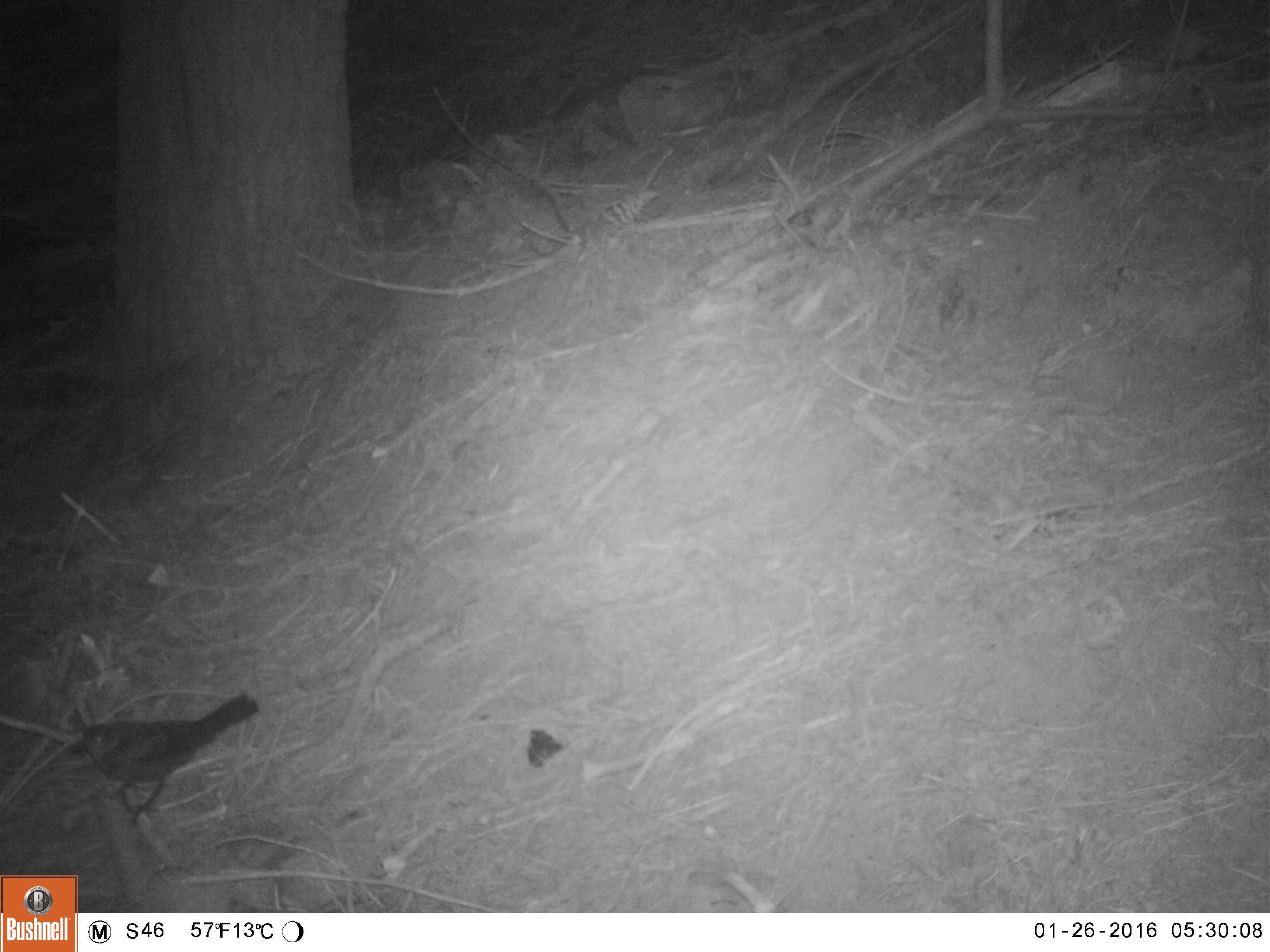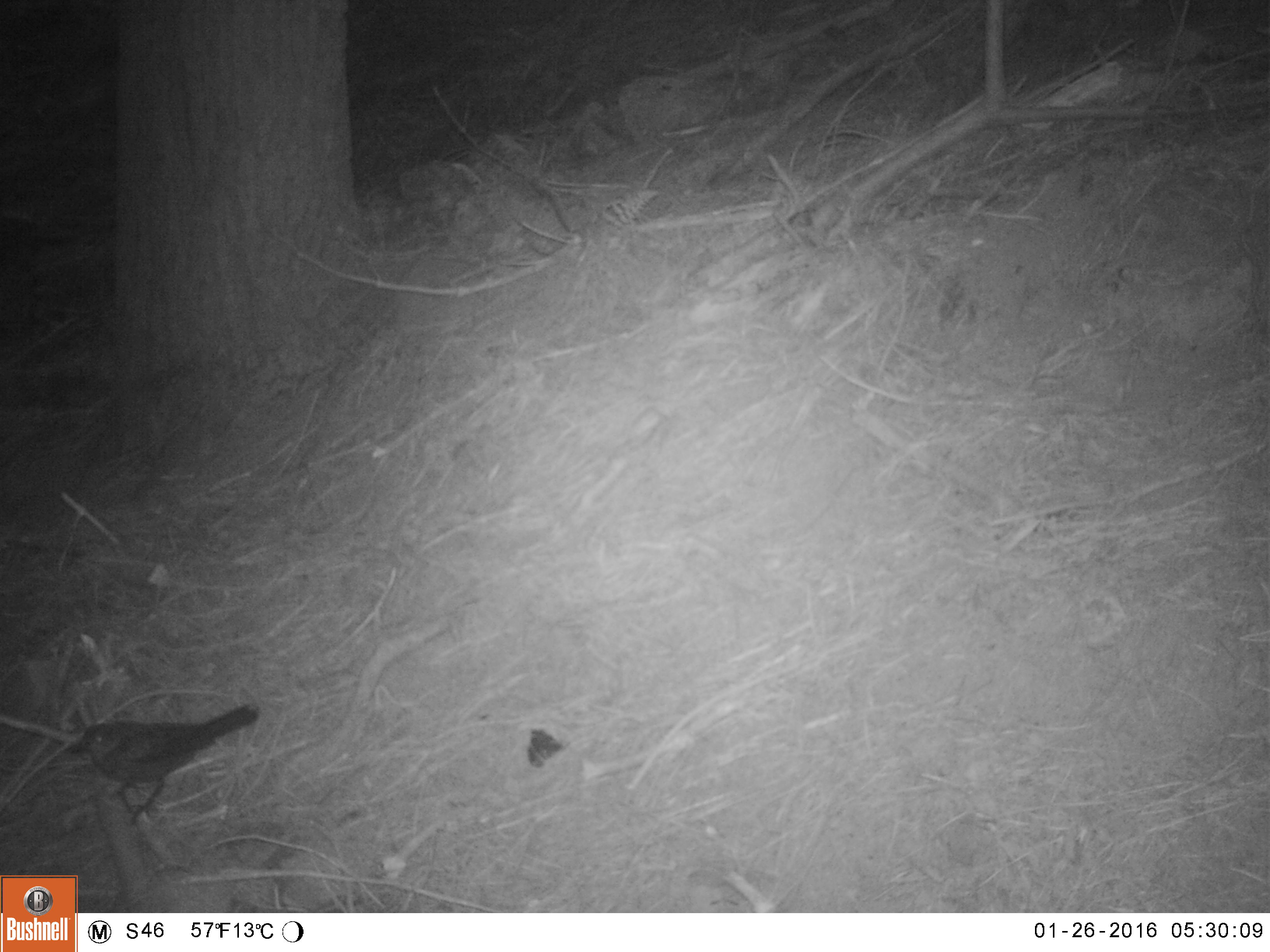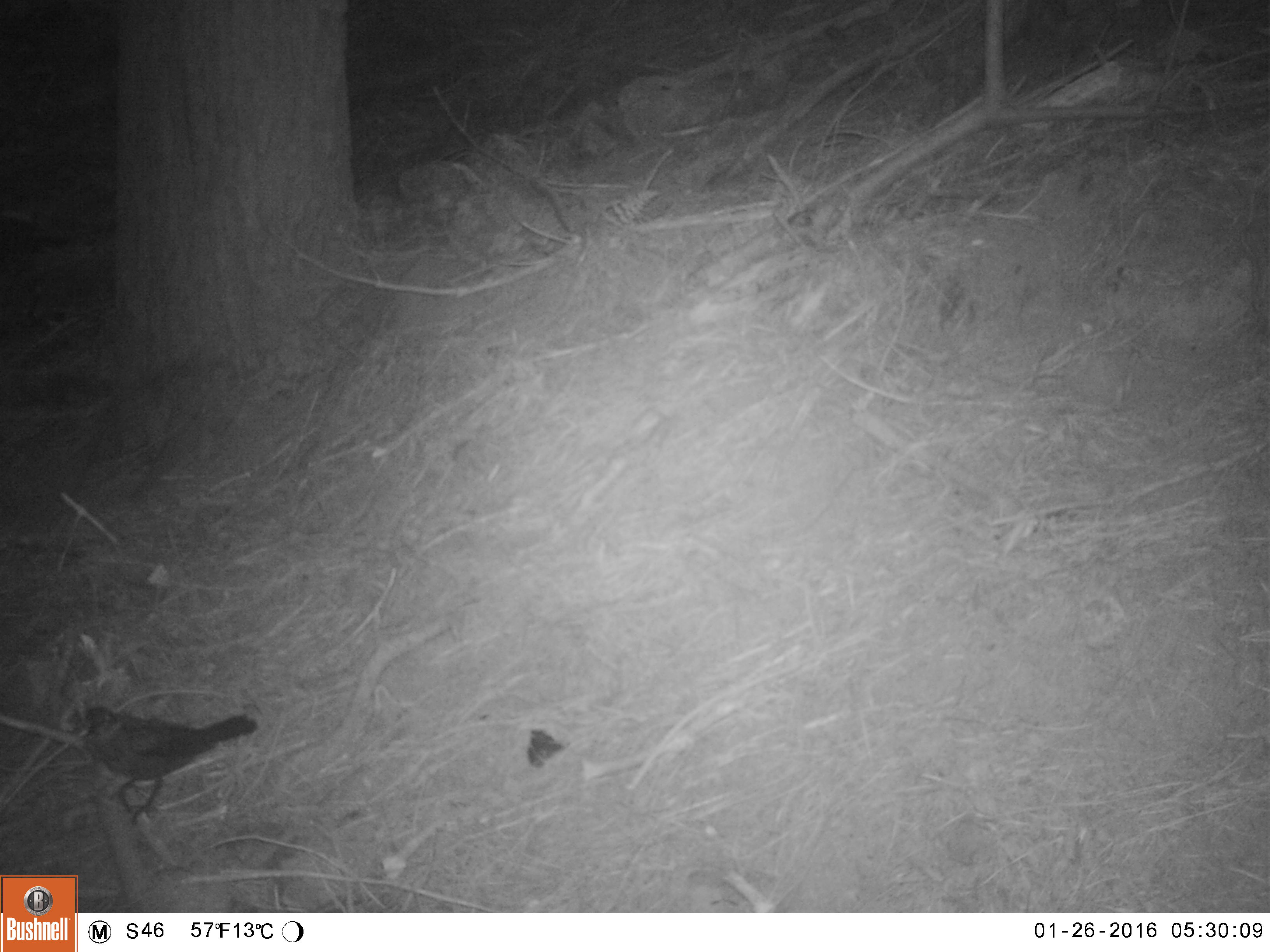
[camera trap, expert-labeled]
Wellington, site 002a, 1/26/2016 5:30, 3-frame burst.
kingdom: Animalia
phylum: Chordata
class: Aves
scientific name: Aves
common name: bird